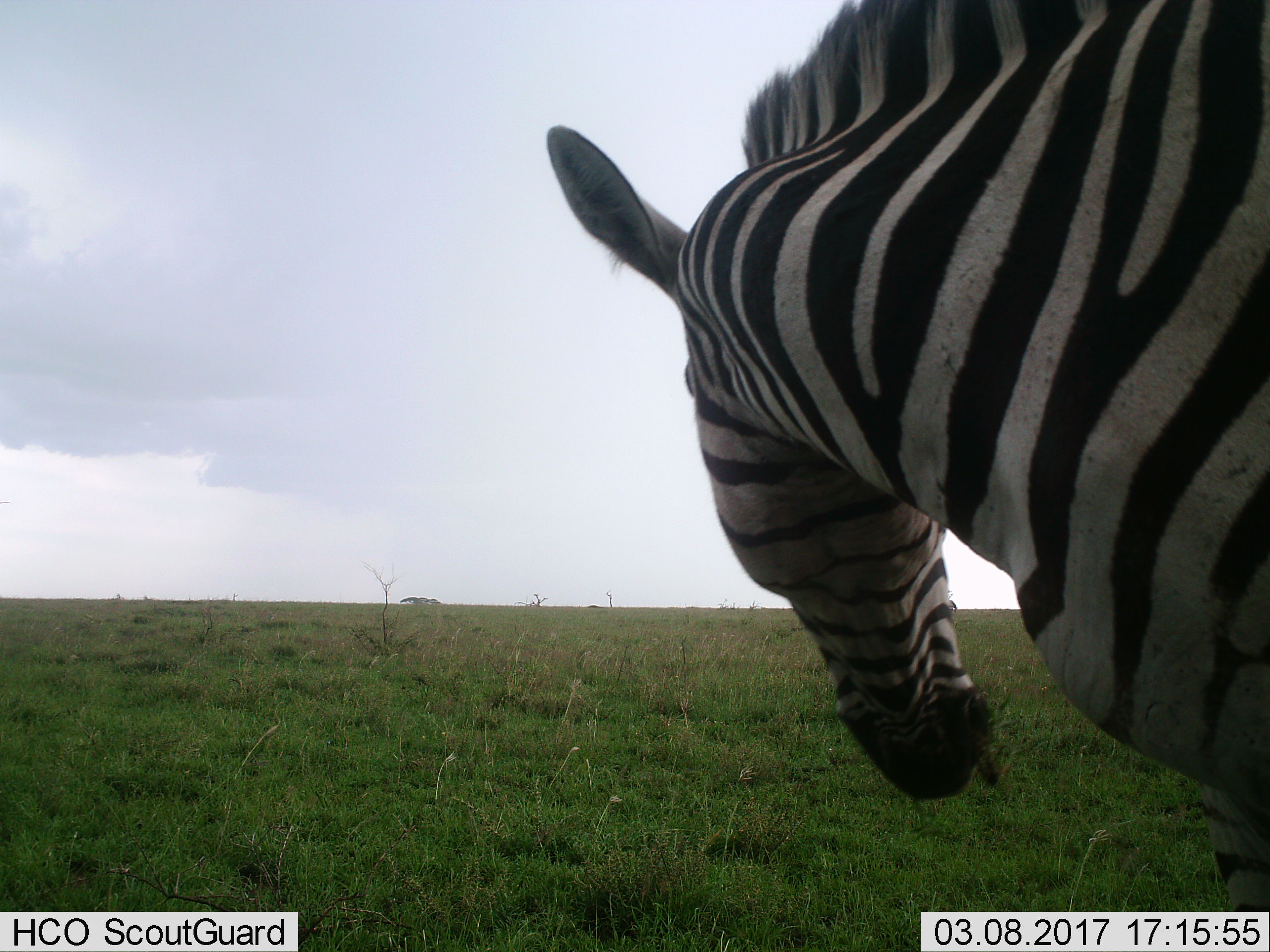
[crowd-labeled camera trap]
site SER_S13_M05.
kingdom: Animalia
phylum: Chordata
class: Mammalia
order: Perissodactyla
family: Equidae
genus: Equus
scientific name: Equus quagga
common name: plains zebra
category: zebraplains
Zebraplains (plains zebra) (Equus quagga), count 1. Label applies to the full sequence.